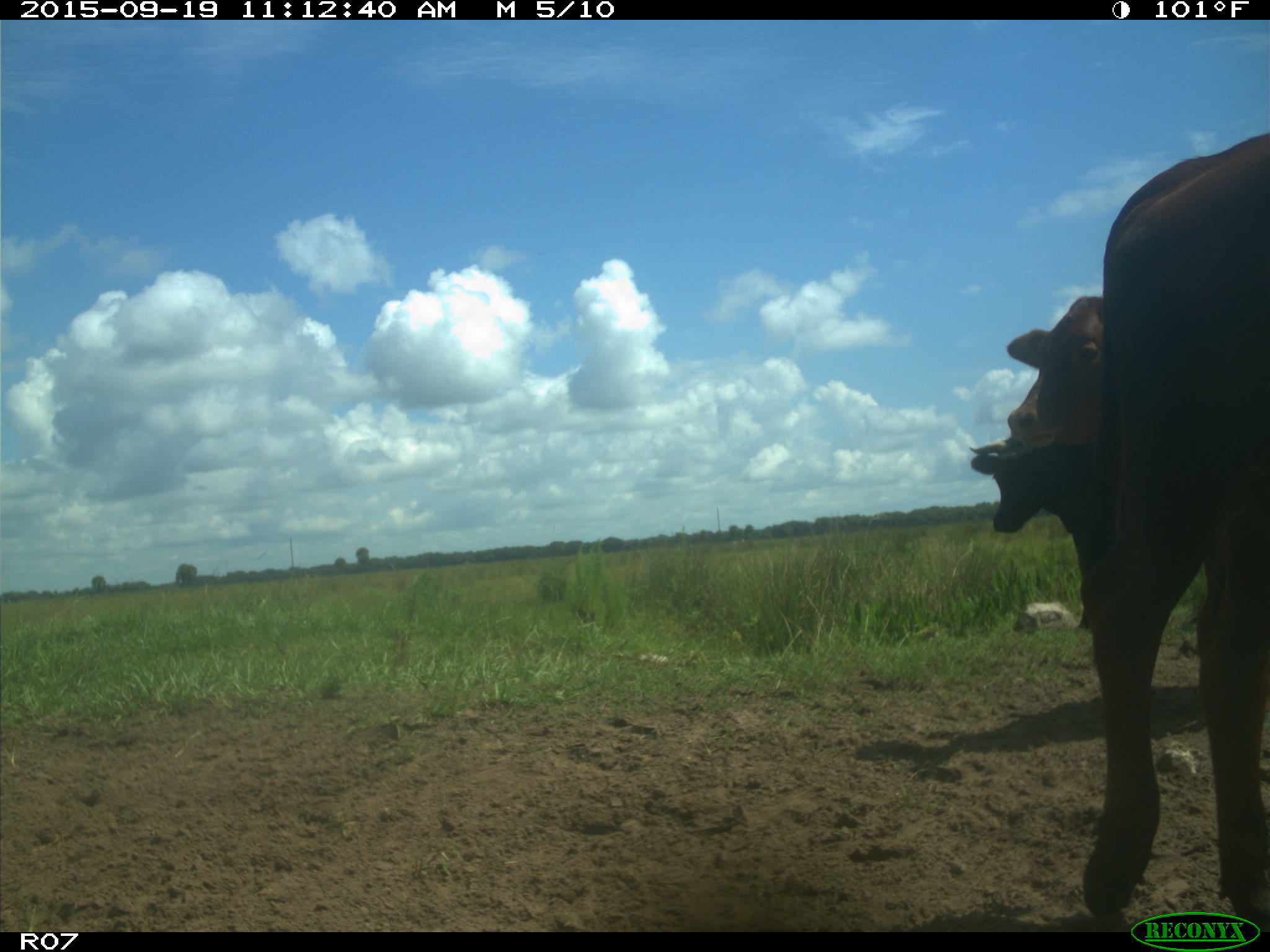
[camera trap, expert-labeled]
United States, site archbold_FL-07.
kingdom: Animalia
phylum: Chordata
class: Mammalia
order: Artiodactyla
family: Bovidae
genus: Bos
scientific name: Bos taurus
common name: domestic cow